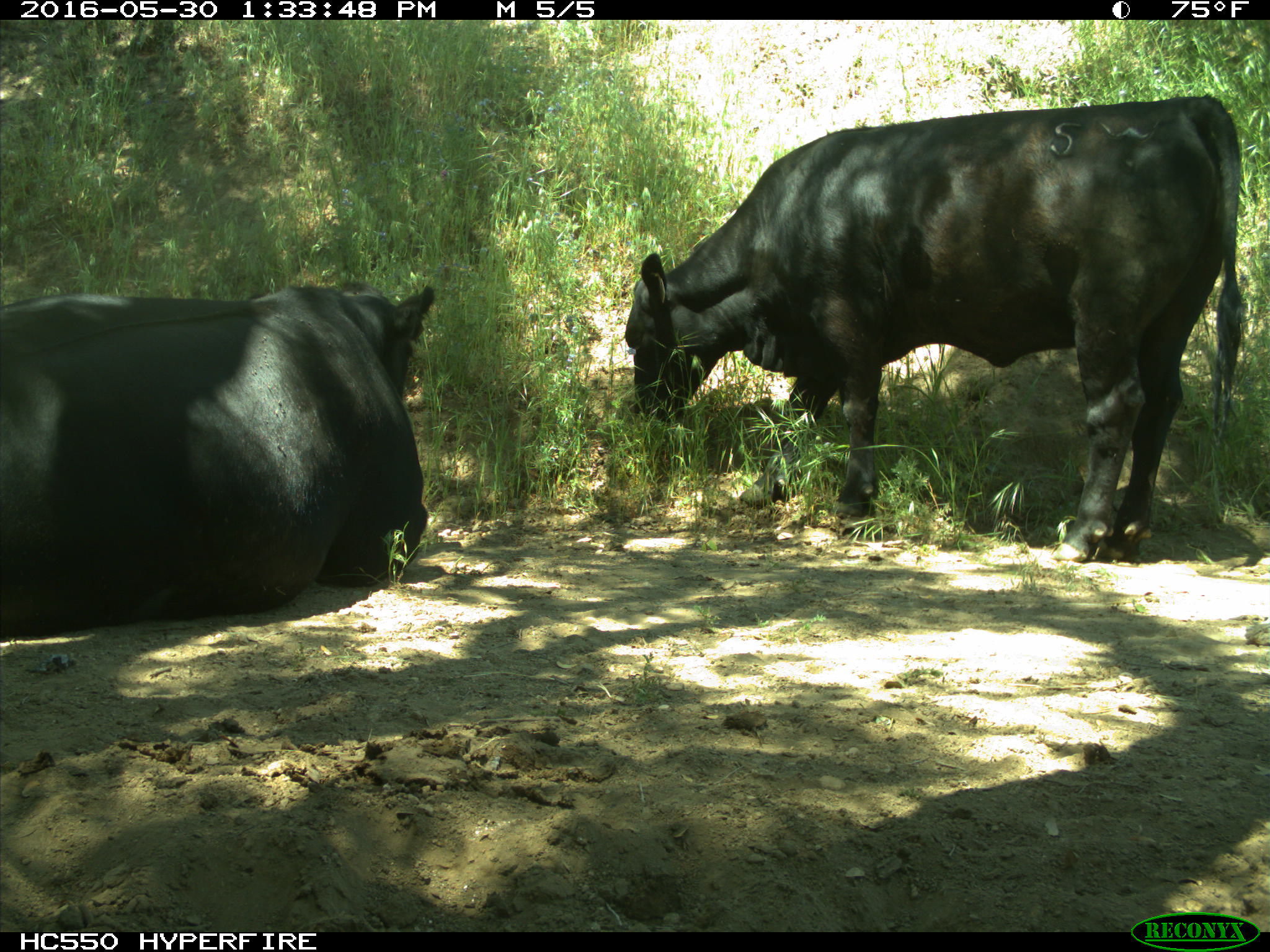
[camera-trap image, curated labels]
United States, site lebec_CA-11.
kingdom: Animalia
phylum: Chordata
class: Mammalia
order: Artiodactyla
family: Bovidae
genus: Bos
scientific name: Bos taurus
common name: domestic cow